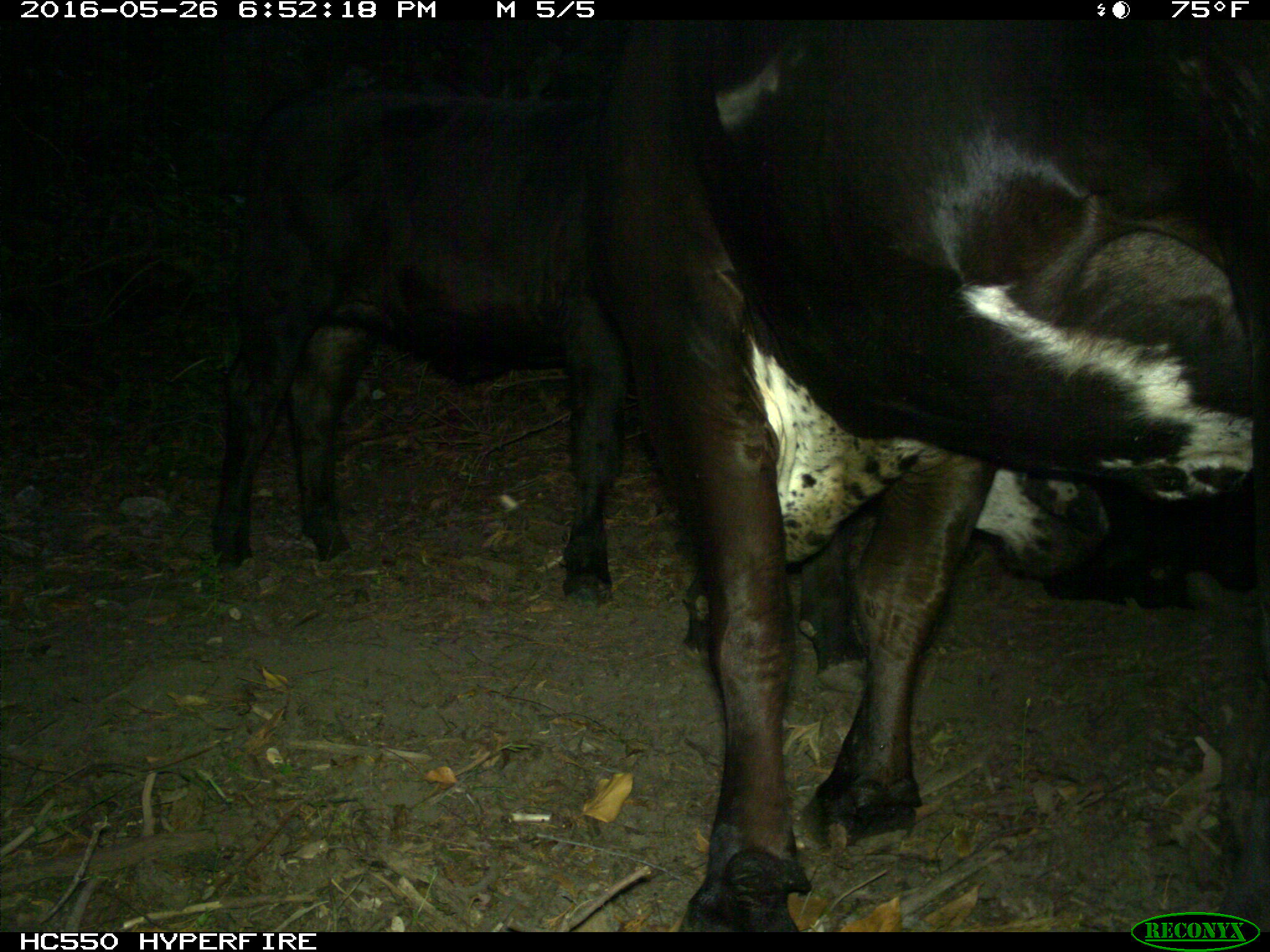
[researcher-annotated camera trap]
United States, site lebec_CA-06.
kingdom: Animalia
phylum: Chordata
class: Mammalia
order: Artiodactyla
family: Bovidae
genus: Bos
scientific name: Bos taurus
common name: domestic cow